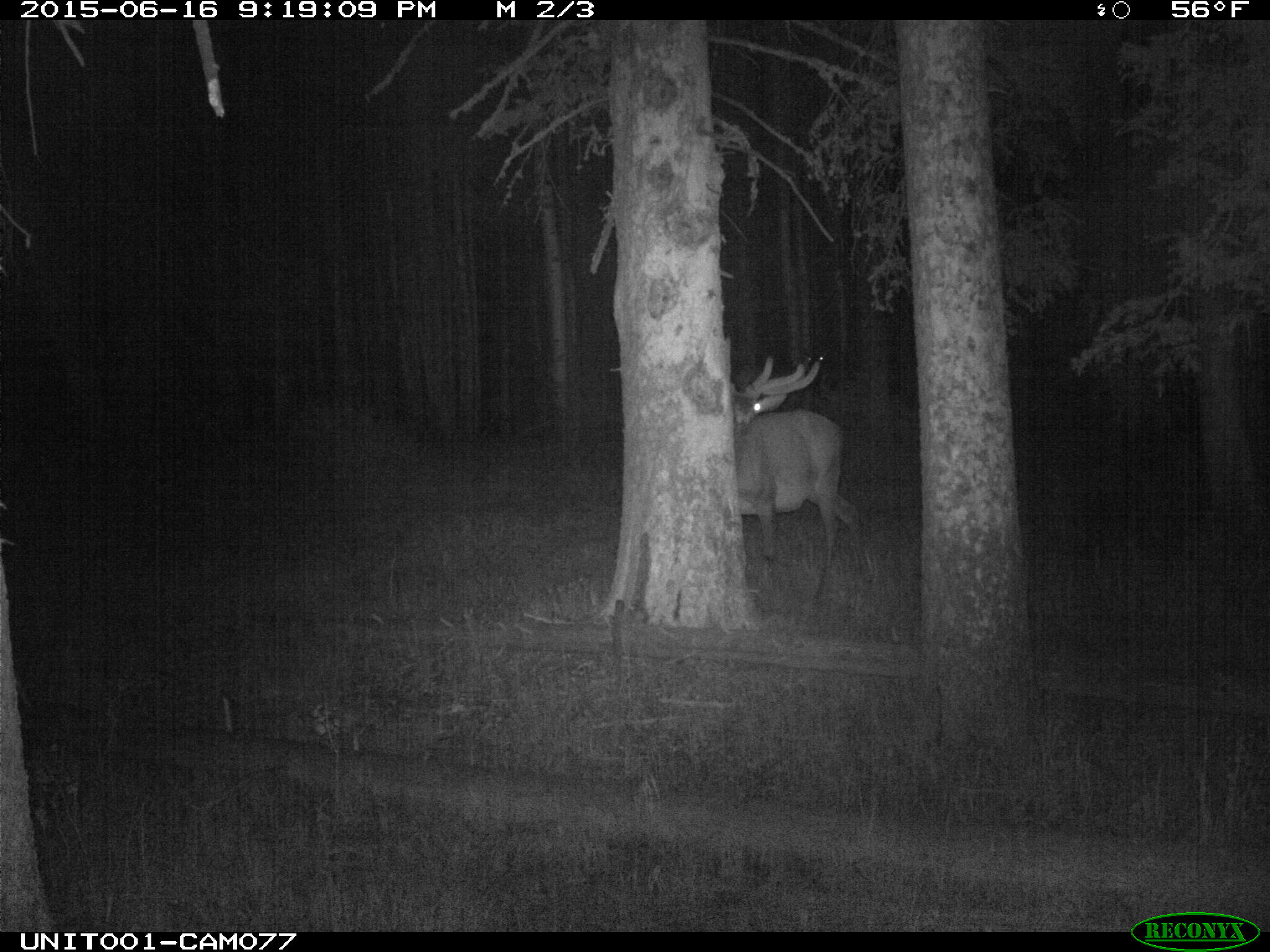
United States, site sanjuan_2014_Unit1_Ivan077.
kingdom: Animalia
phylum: Chordata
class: Mammalia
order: Artiodactyla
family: Cervidae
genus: Cervus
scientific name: Cervus elaphus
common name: red deer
Cervus elaphus (red deer).